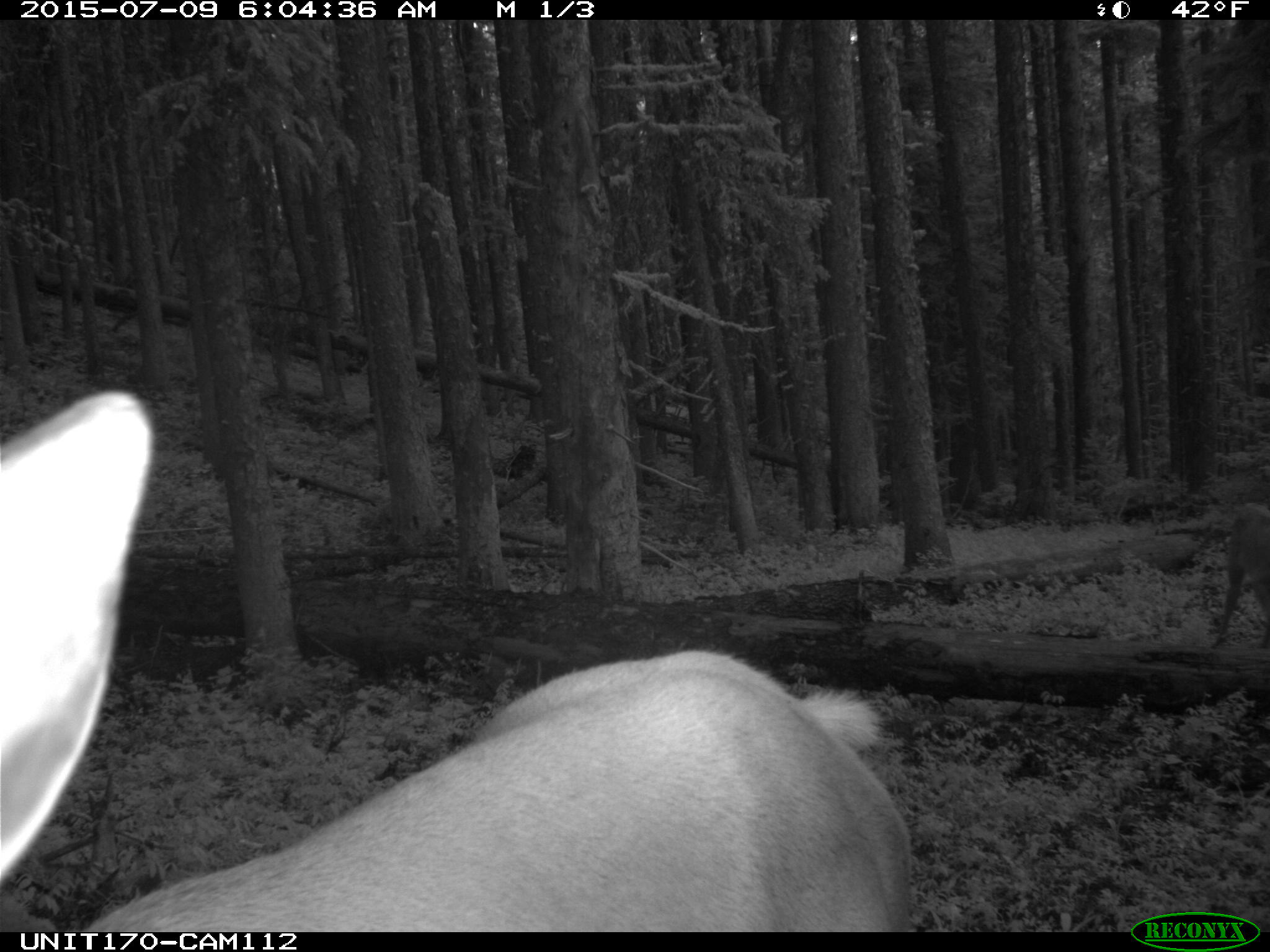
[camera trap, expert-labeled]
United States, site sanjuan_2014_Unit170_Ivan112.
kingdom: Animalia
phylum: Chordata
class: Mammalia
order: Artiodactyla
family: Cervidae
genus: Cervus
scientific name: Cervus elaphus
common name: red deer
Cervus elaphus (red deer).